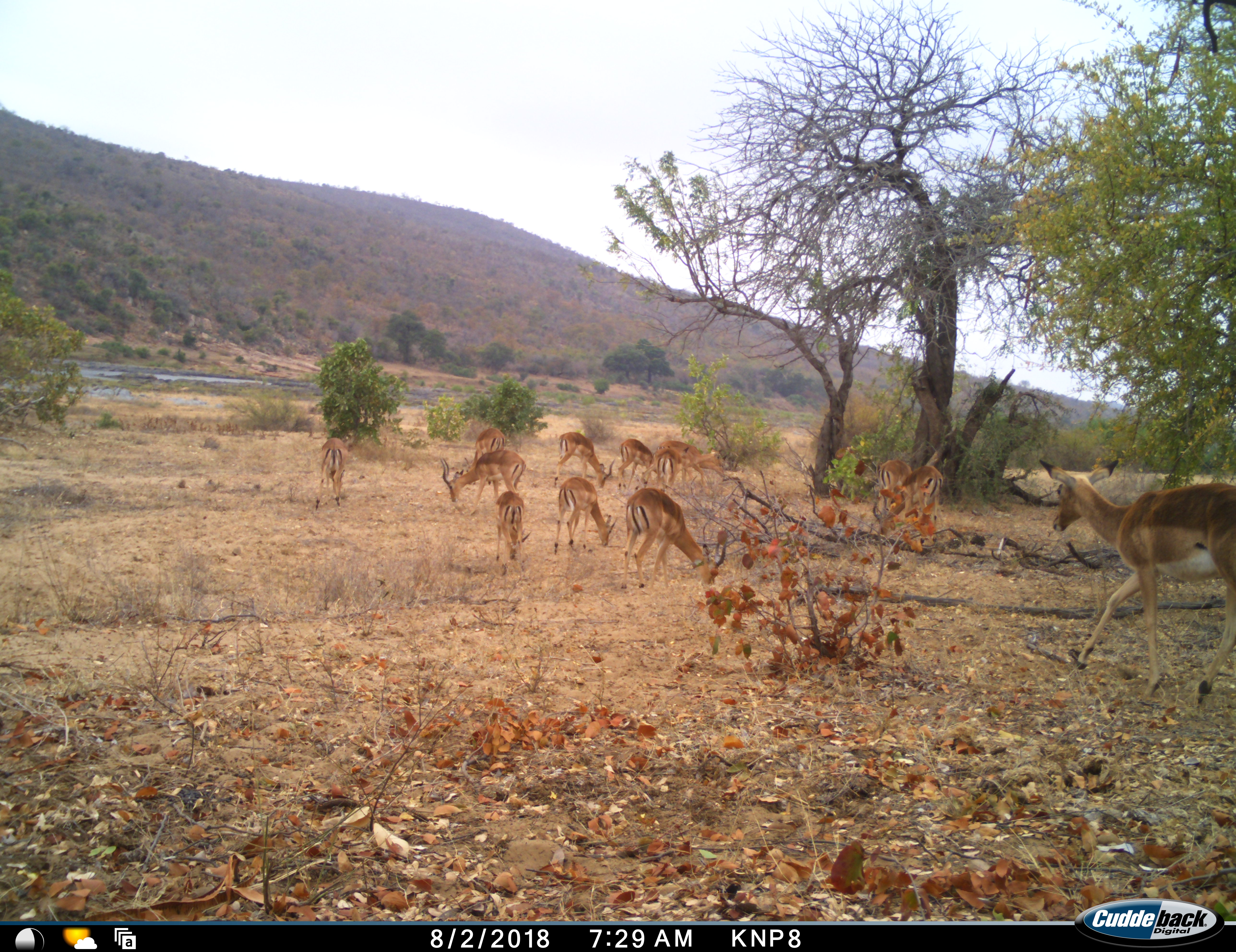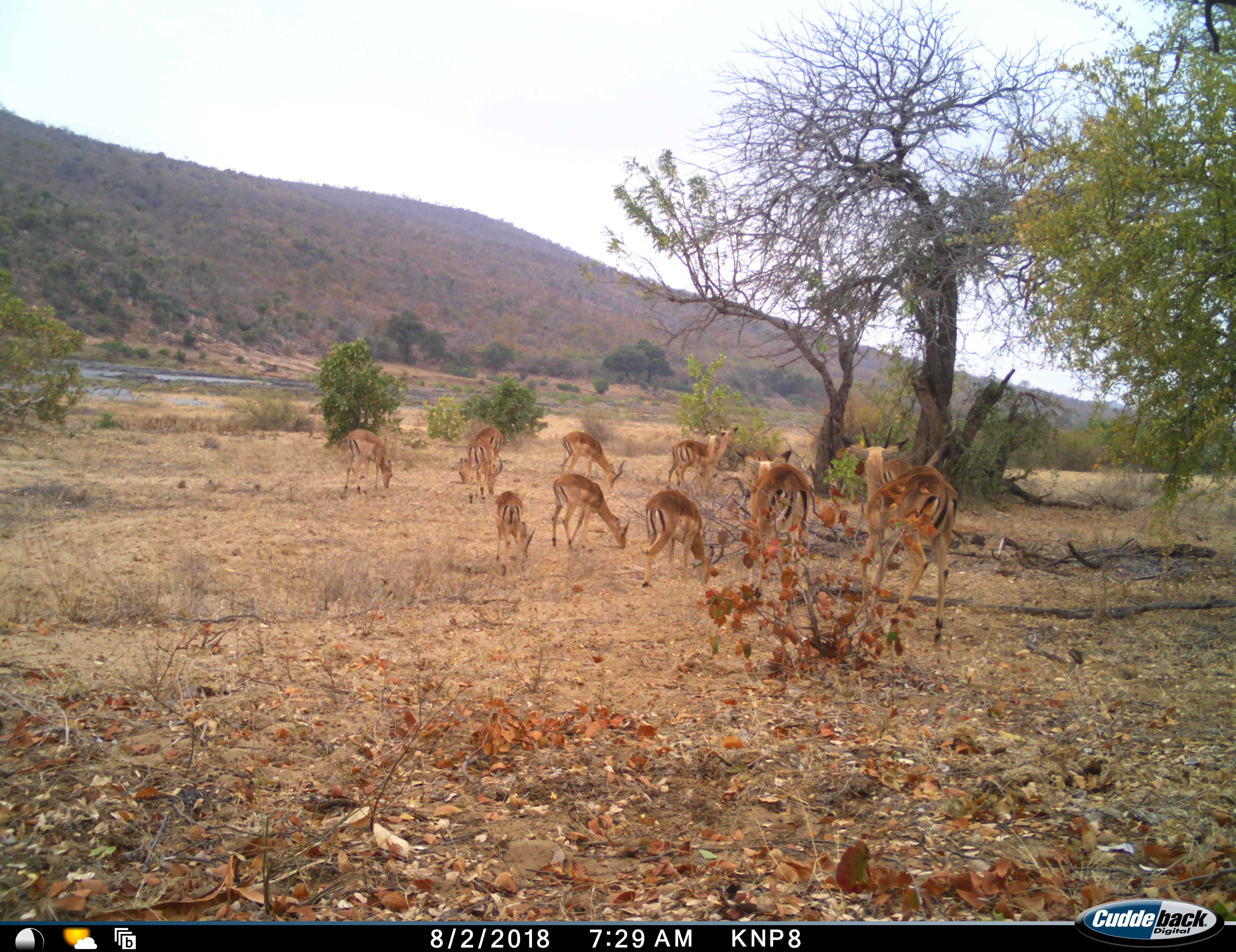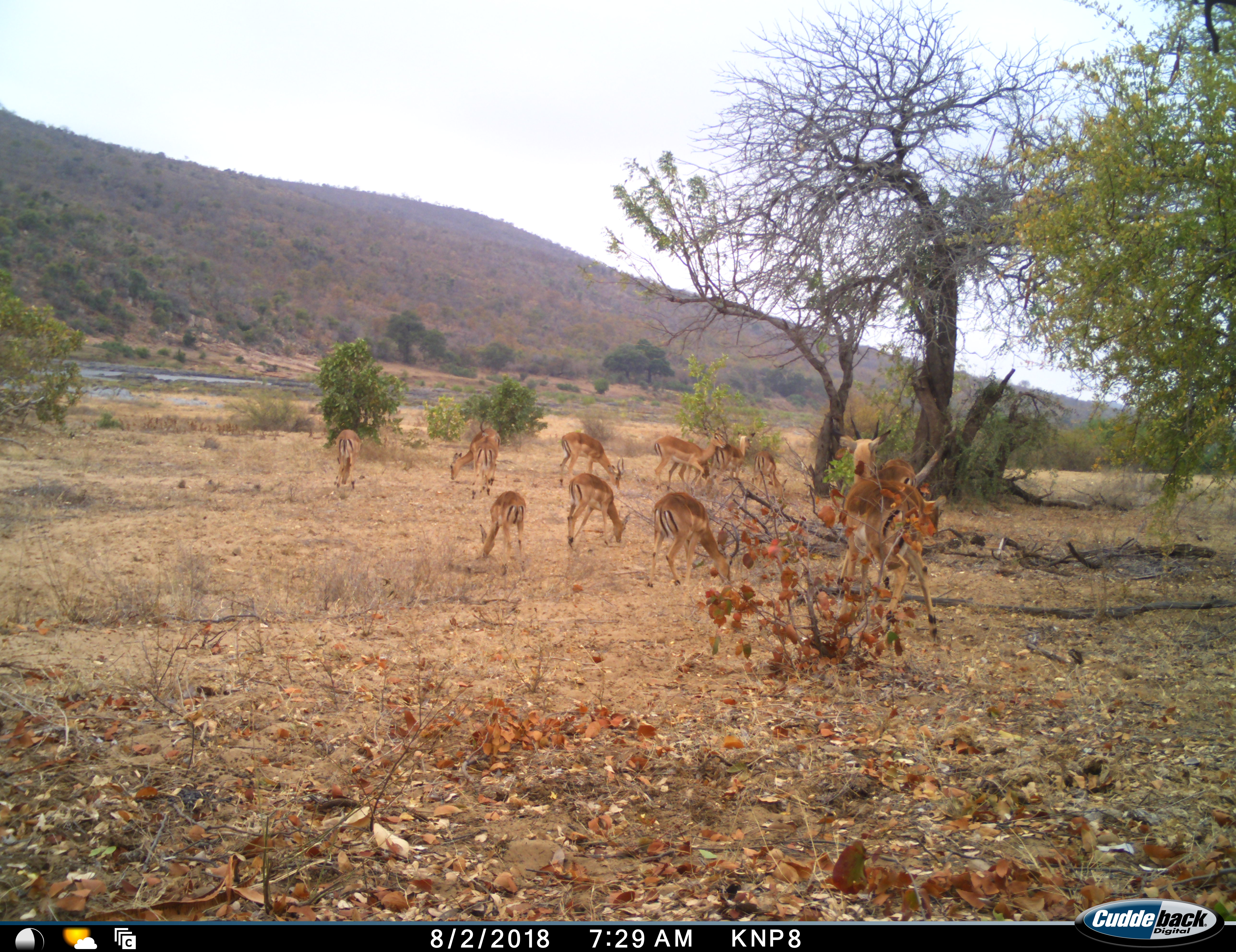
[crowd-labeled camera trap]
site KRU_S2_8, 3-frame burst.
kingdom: Animalia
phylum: Chordata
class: Mammalia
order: Artiodactyla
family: Bovidae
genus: Aepyceros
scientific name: Aepyceros melampus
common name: impala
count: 11-50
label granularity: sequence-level